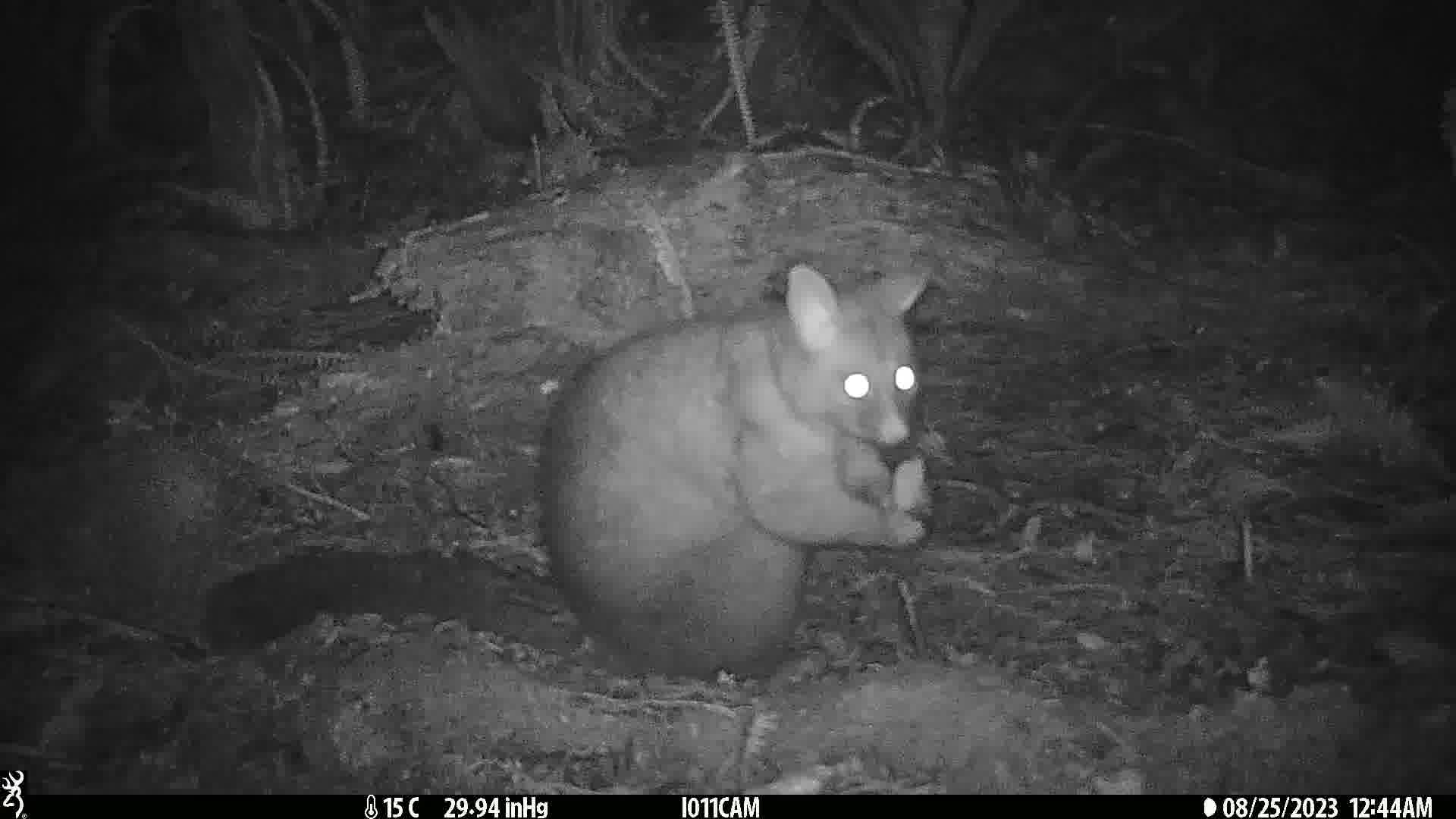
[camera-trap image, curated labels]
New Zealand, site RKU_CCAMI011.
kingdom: Animalia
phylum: Chordata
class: Mammalia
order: Diprotodontia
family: Phalangeridae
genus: Trichosurus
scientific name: Trichosurus vulpecula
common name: common brushtail possum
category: possum